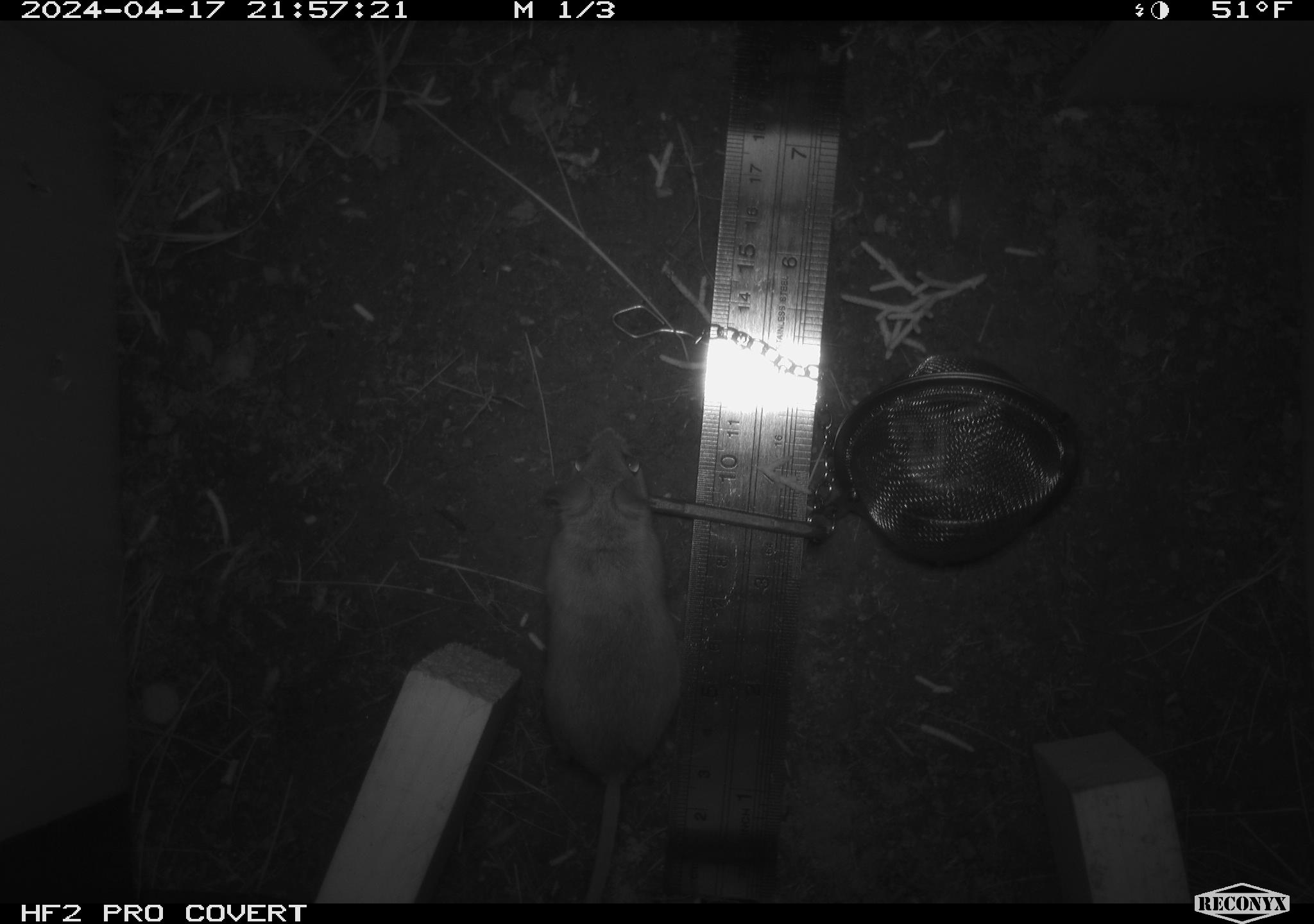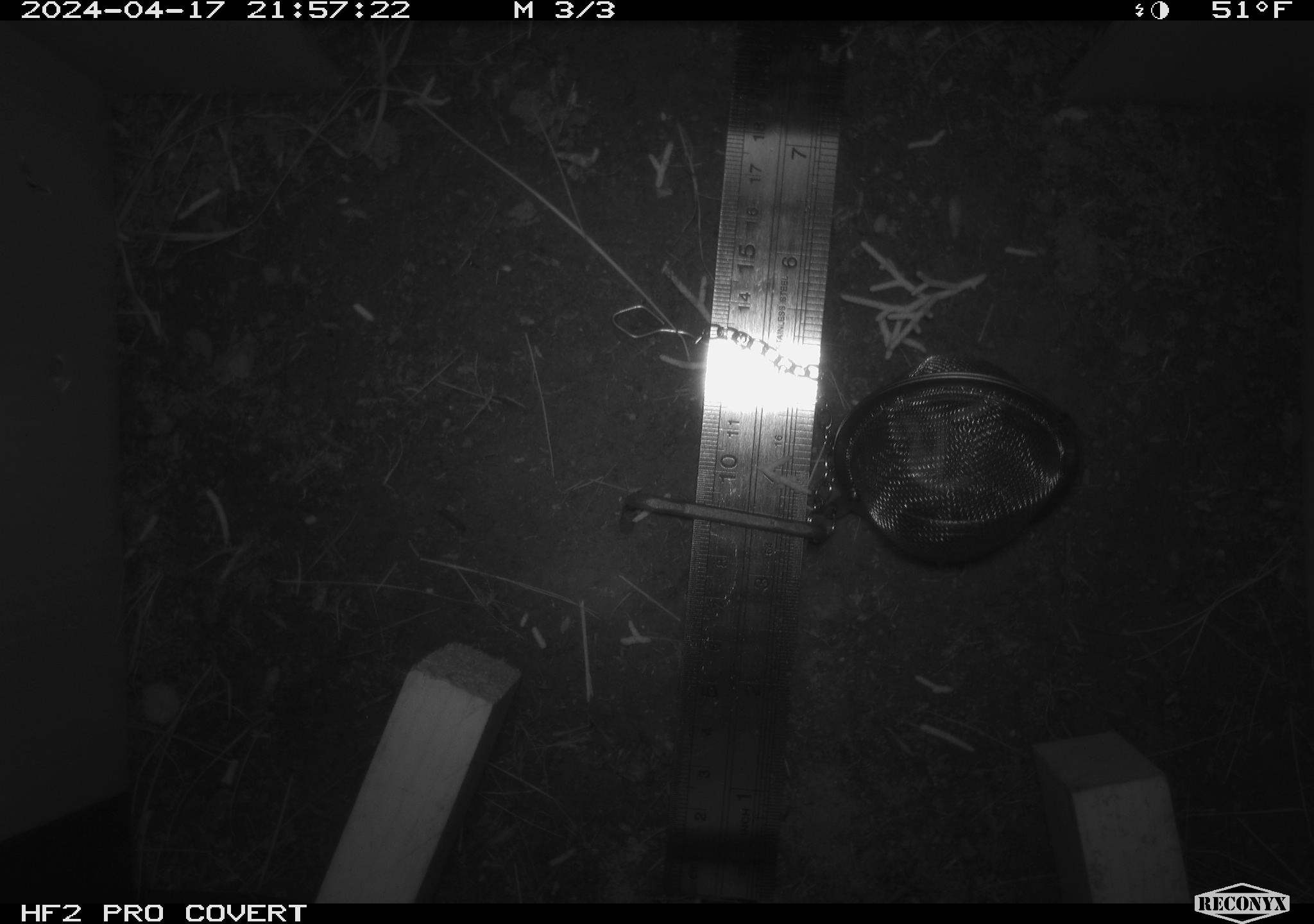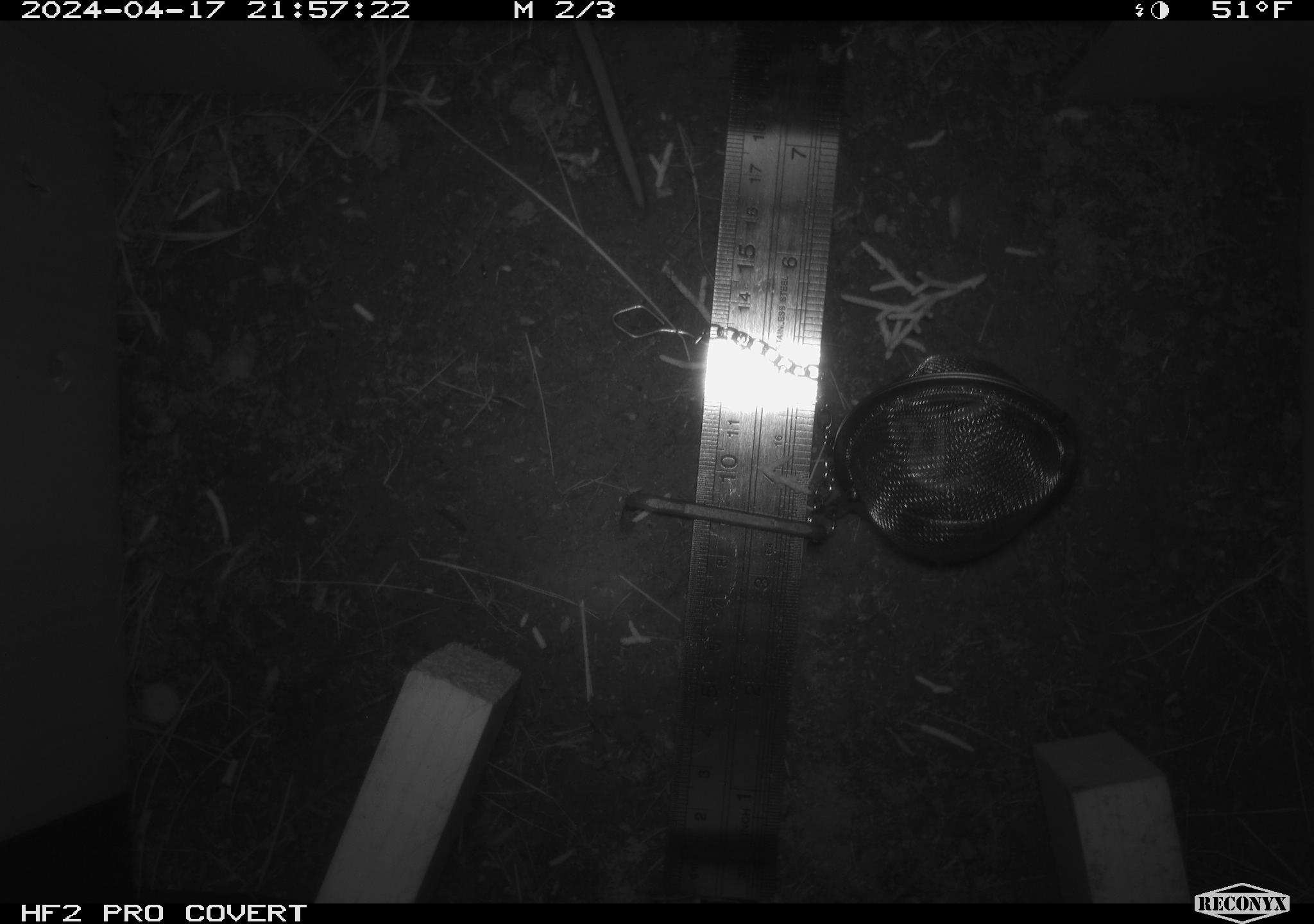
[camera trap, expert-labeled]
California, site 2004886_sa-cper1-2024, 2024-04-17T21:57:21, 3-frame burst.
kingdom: Animalia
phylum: Chordata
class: Mammalia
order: Rodentia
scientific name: Rodentia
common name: rodent